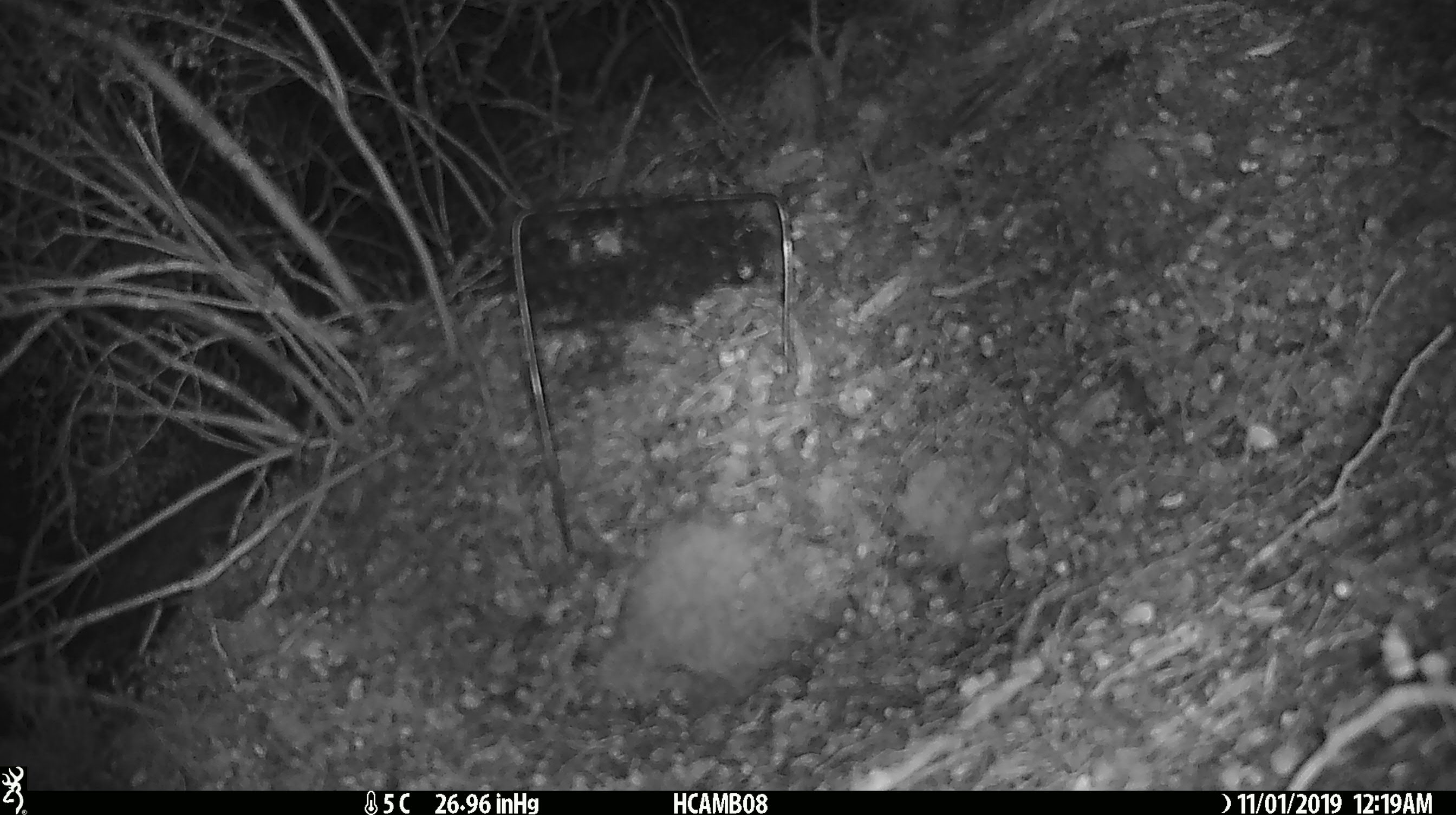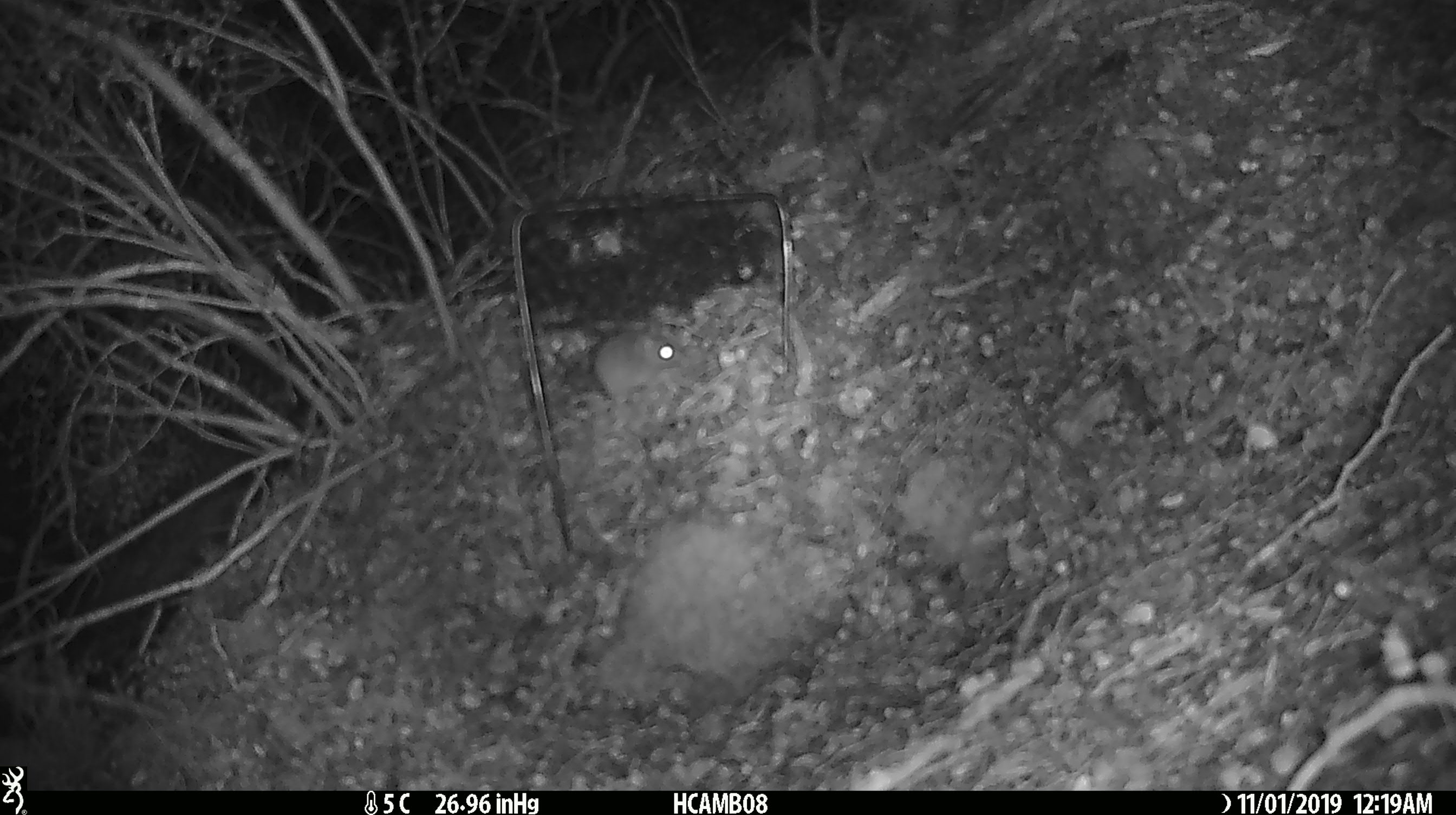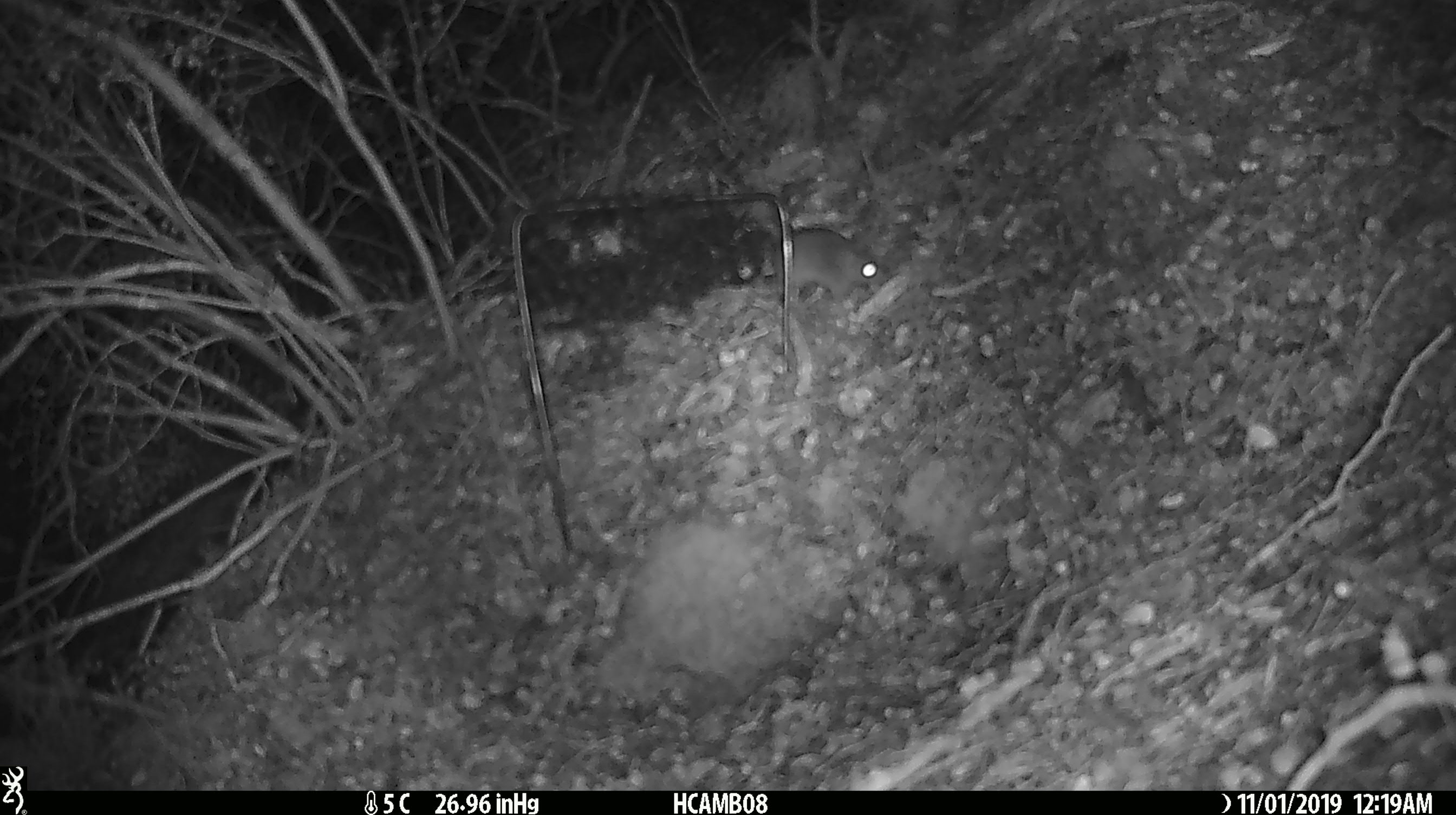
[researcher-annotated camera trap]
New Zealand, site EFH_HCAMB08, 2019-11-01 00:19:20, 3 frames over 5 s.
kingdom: Animalia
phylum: Chordata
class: Mammalia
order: Rodentia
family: Muridae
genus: Mus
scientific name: Mus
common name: mouse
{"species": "mouse (Mus)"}